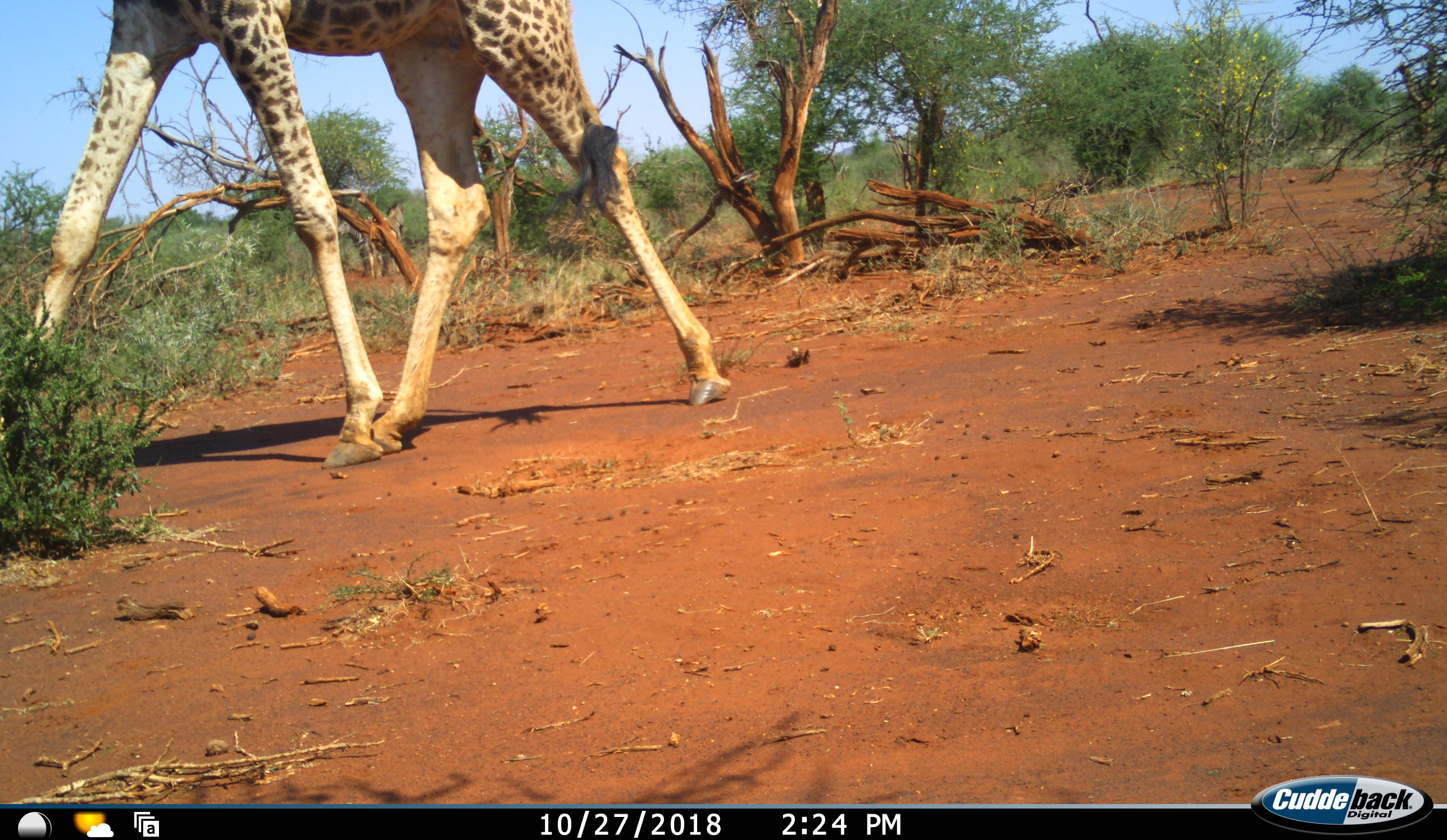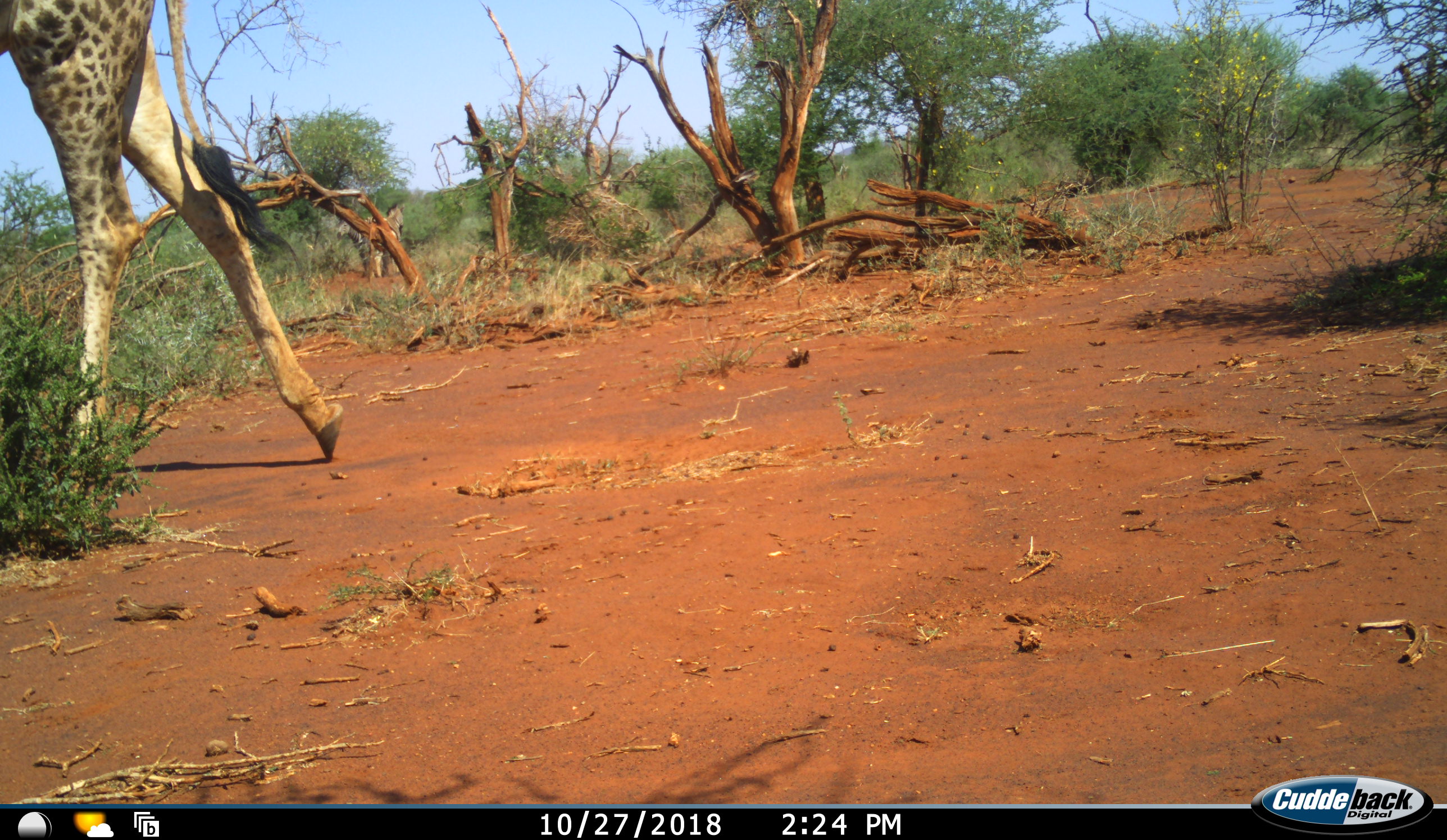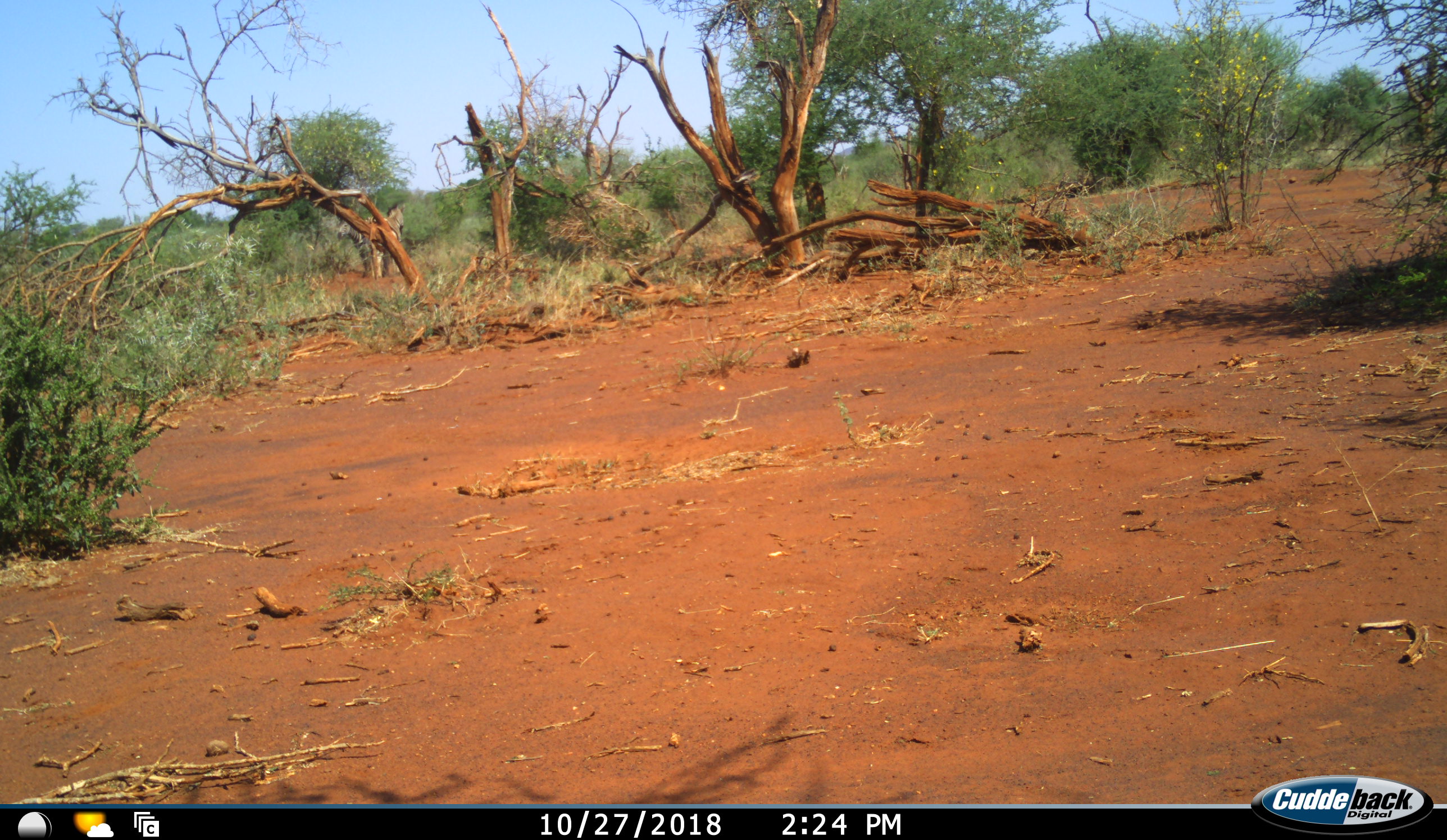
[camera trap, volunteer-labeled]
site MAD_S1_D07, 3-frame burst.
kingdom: Animalia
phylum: Chordata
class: Mammalia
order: Artiodactyla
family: Giraffidae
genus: Giraffa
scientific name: Giraffa camelopardalis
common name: giraffe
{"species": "giraffe (Giraffa camelopardalis)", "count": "1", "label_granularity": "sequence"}